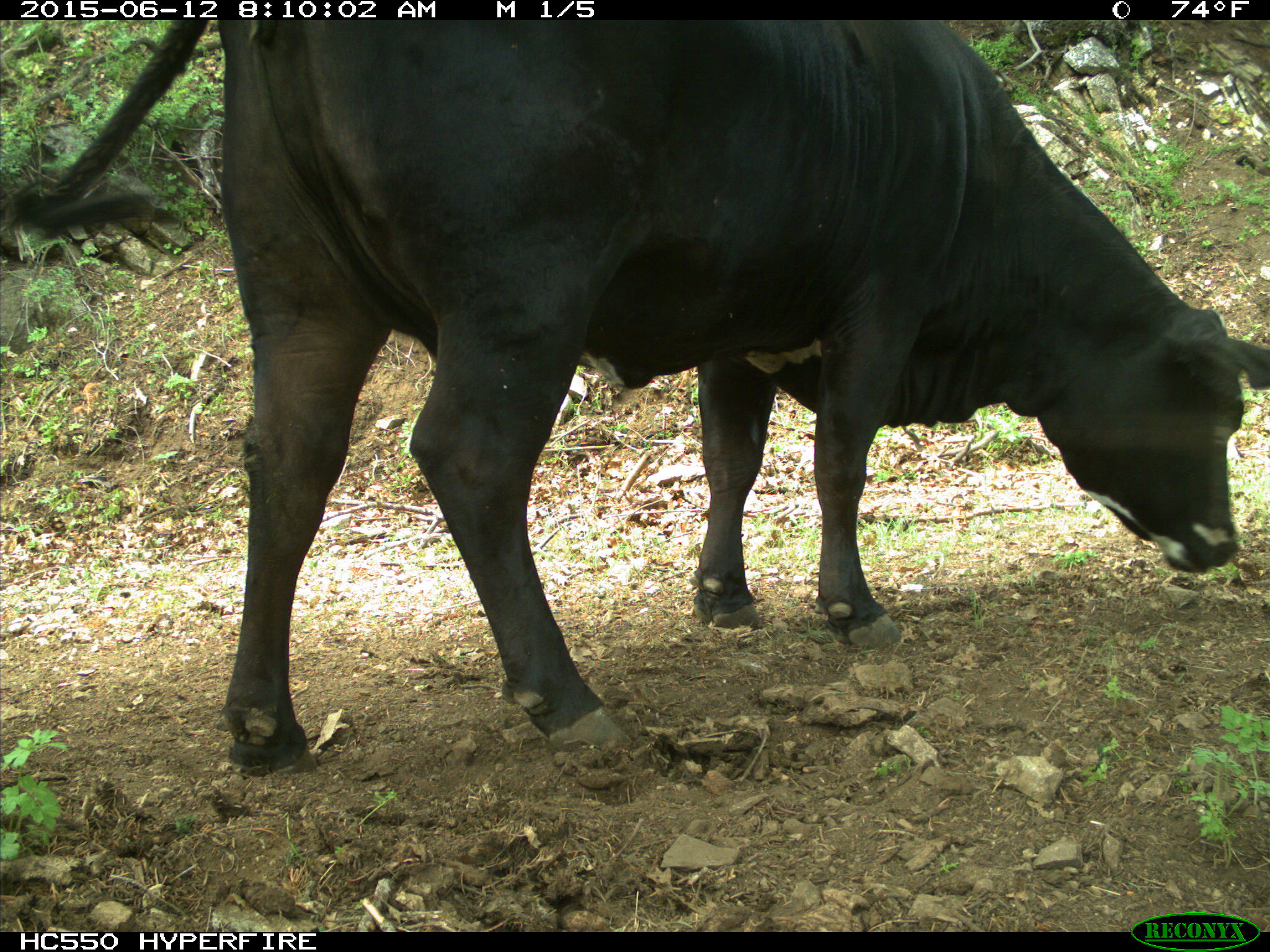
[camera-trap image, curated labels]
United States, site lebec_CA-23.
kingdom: Animalia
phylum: Chordata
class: Mammalia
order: Artiodactyla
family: Bovidae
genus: Bos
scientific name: Bos taurus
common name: domestic cow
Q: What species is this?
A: Bos taurus (domestic cow).